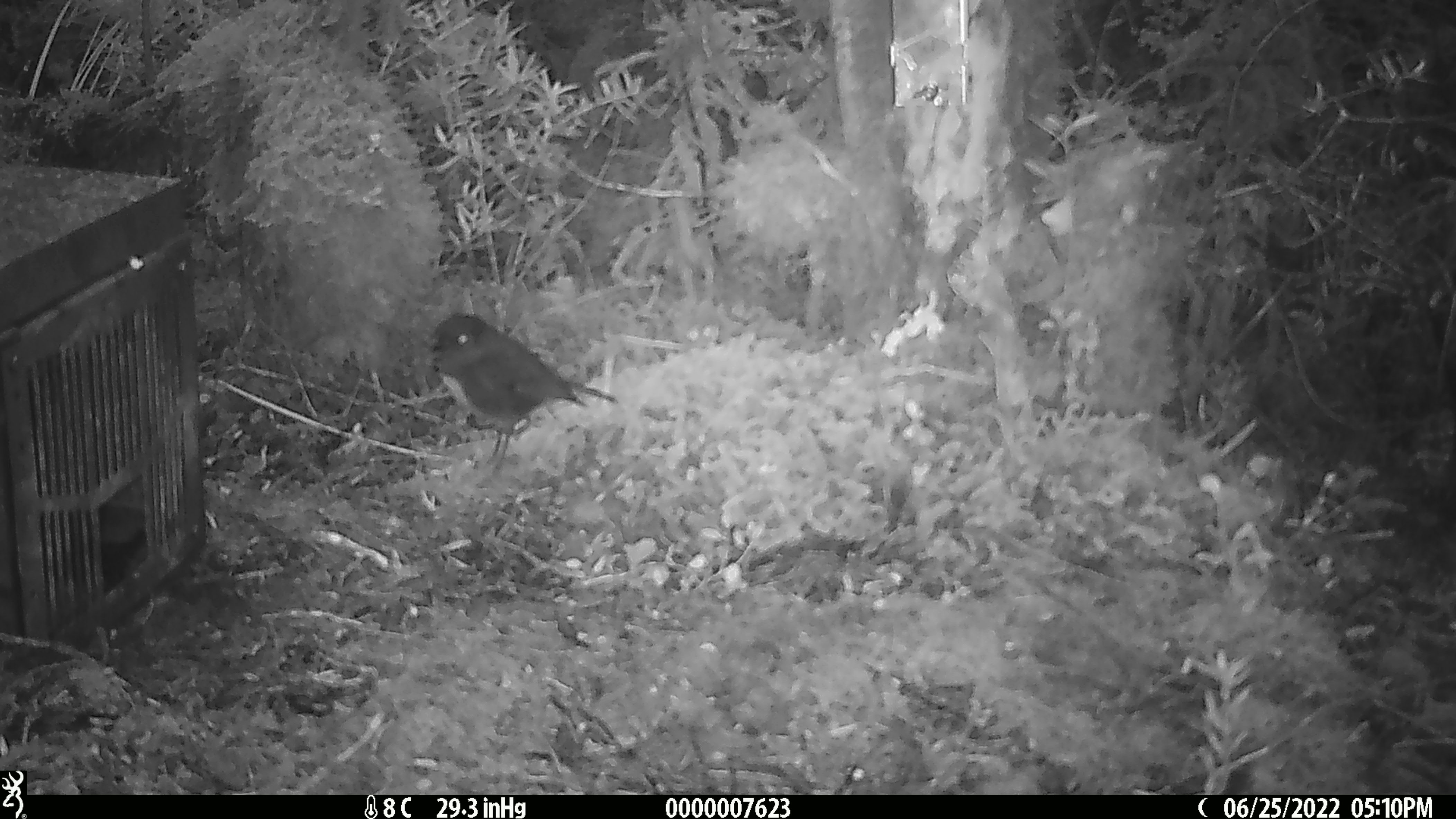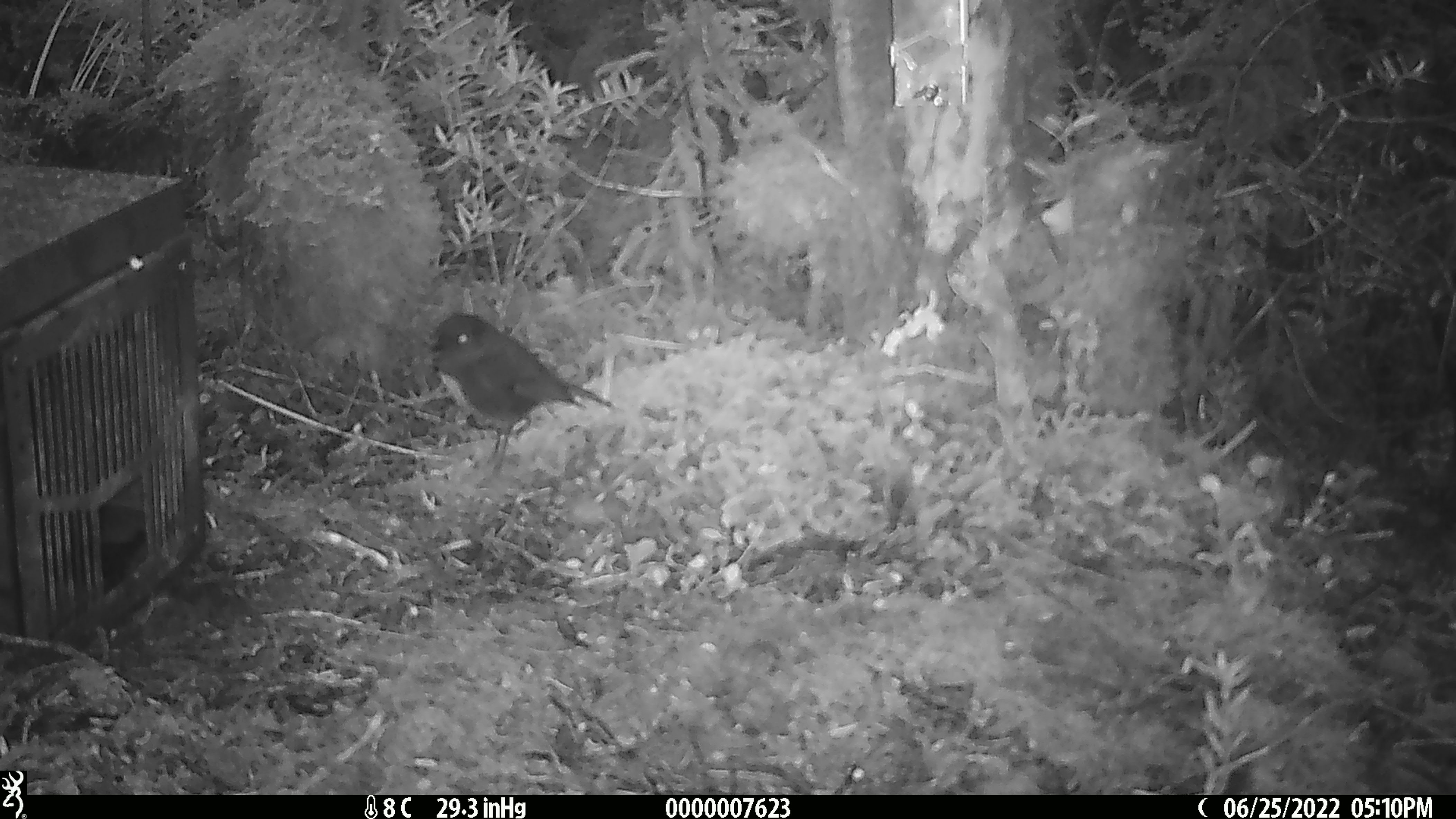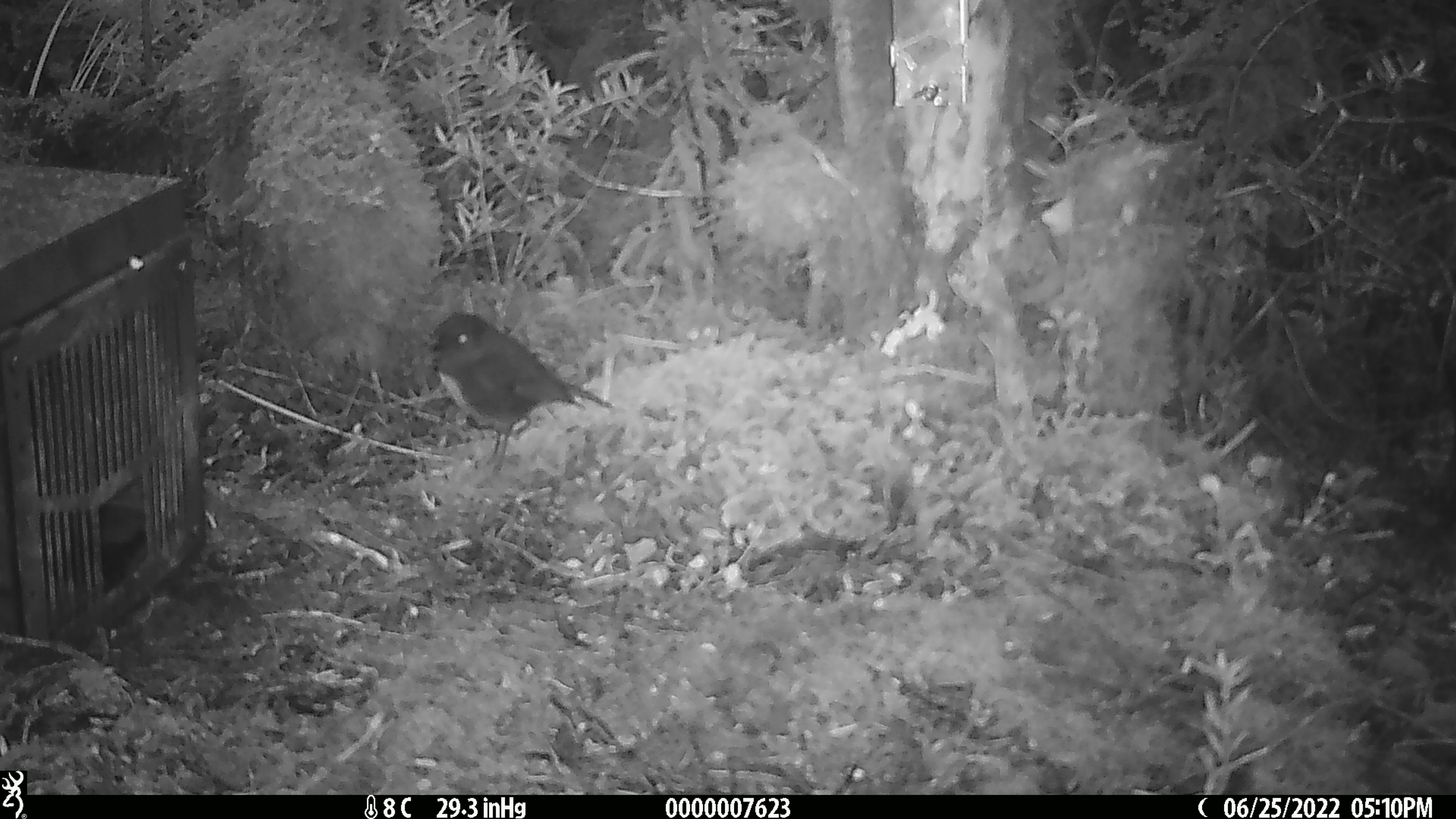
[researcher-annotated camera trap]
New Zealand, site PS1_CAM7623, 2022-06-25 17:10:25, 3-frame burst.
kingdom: Animalia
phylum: Chordata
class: Aves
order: Passeriformes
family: Petroicidae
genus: Petroica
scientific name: Petroica australis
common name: new zealand robin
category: robin